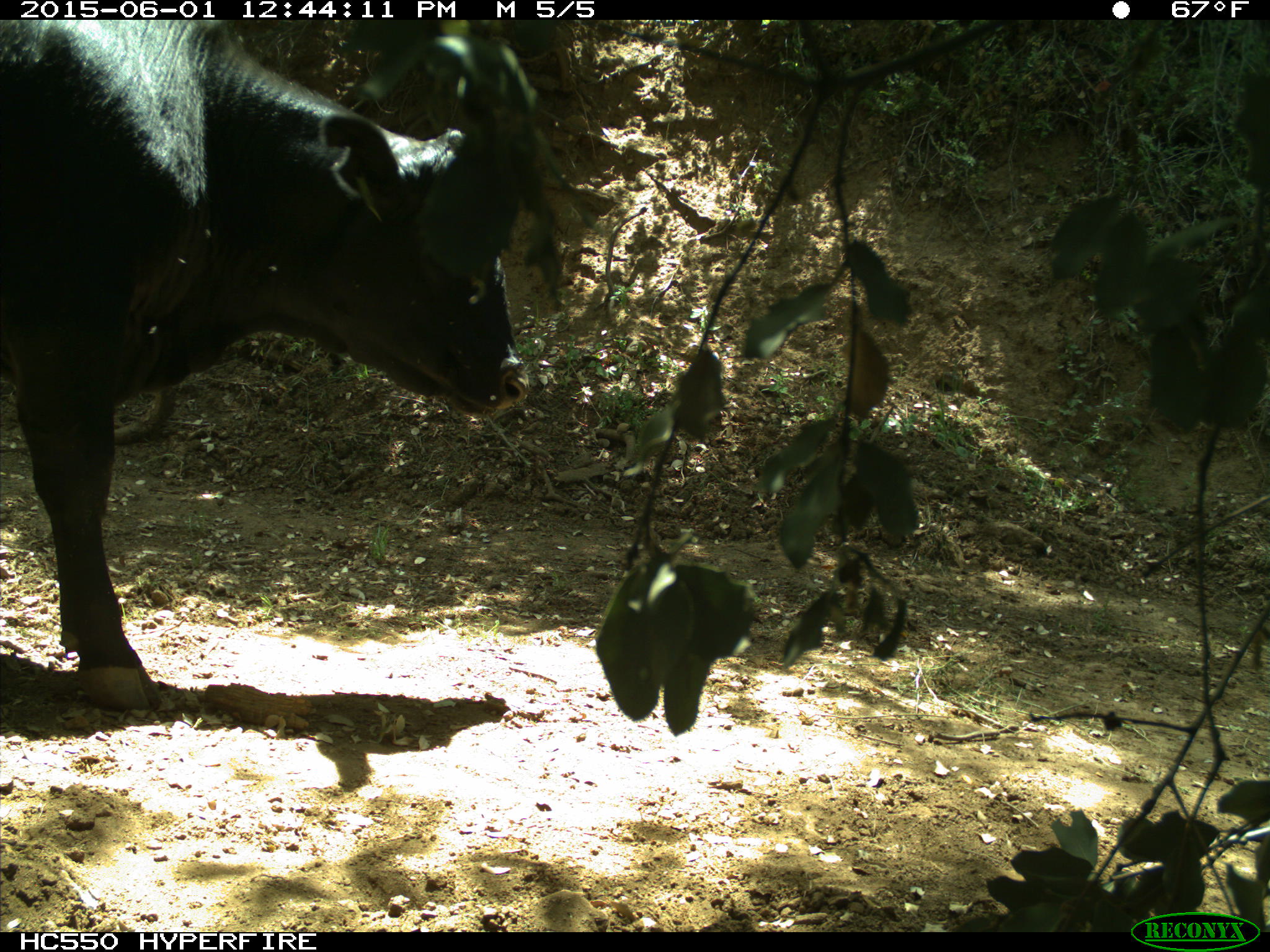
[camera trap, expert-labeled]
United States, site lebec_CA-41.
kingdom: Animalia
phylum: Chordata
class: Mammalia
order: Artiodactyla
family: Bovidae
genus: Bos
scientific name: Bos taurus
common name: domestic cow